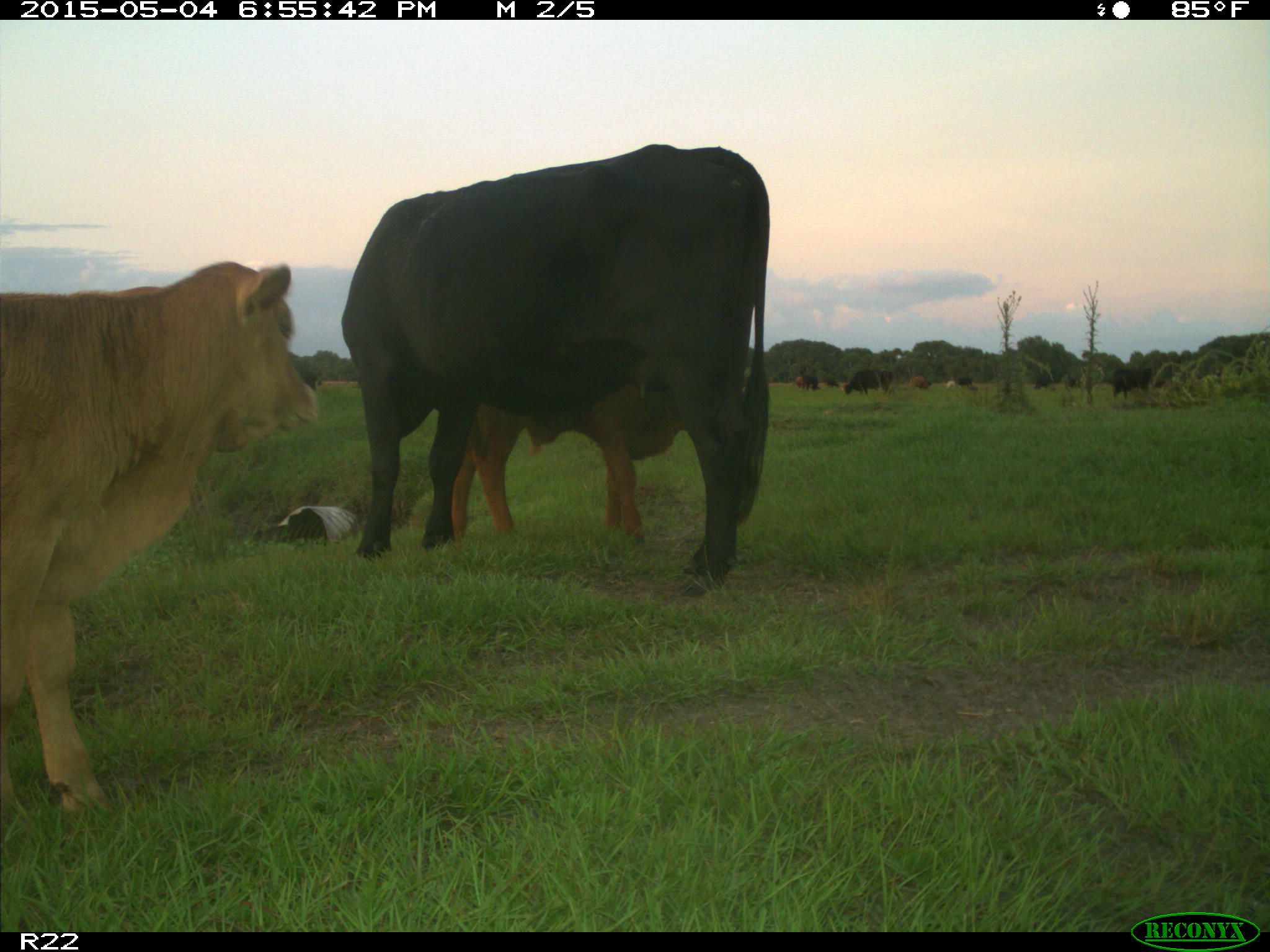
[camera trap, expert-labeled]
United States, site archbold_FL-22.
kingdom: Animalia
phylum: Chordata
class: Mammalia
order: Artiodactyla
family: Bovidae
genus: Bos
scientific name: Bos taurus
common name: domestic cow